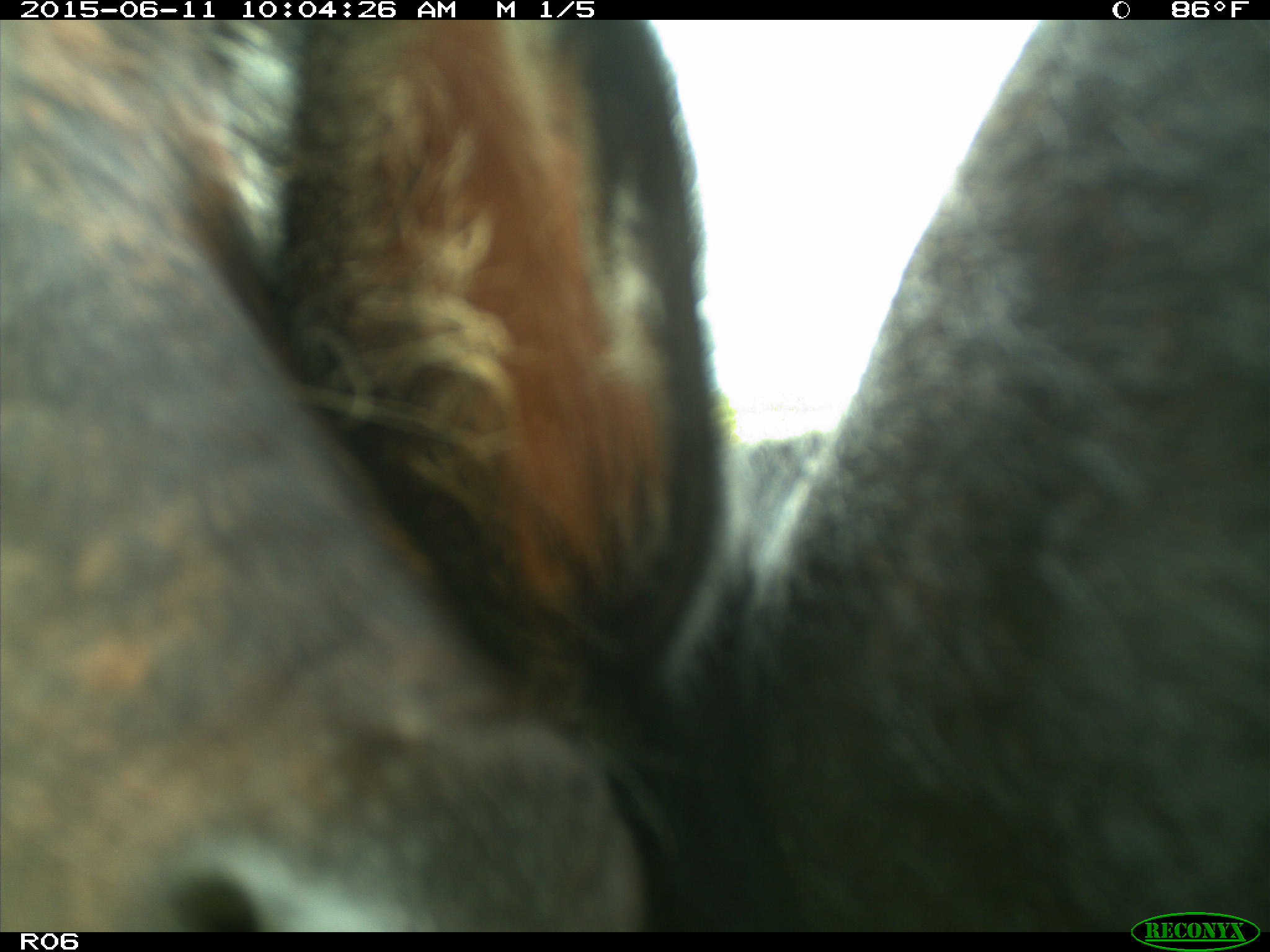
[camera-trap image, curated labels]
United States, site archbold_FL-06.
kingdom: Animalia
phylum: Chordata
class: Mammalia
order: Artiodactyla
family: Bovidae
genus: Bos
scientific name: Bos taurus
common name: domestic cow